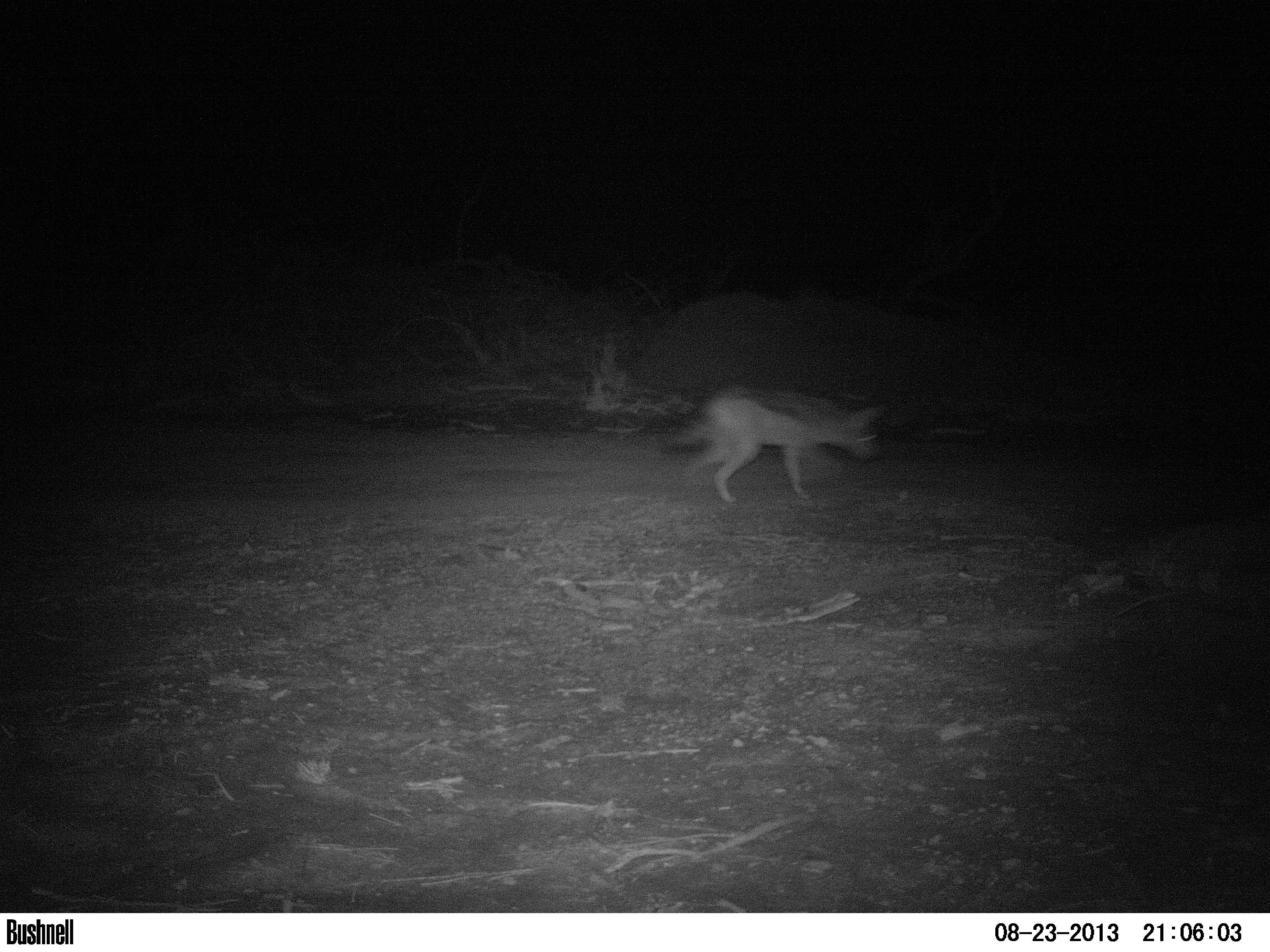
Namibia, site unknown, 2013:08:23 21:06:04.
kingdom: Animalia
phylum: Chordata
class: Mammalia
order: Carnivora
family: Canidae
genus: Lupulella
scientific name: Lupulella mesomelas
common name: black-backed jackal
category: canis mesomelas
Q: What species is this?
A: Canis mesomelas (black-backed jackal) (Lupulella mesomelas).